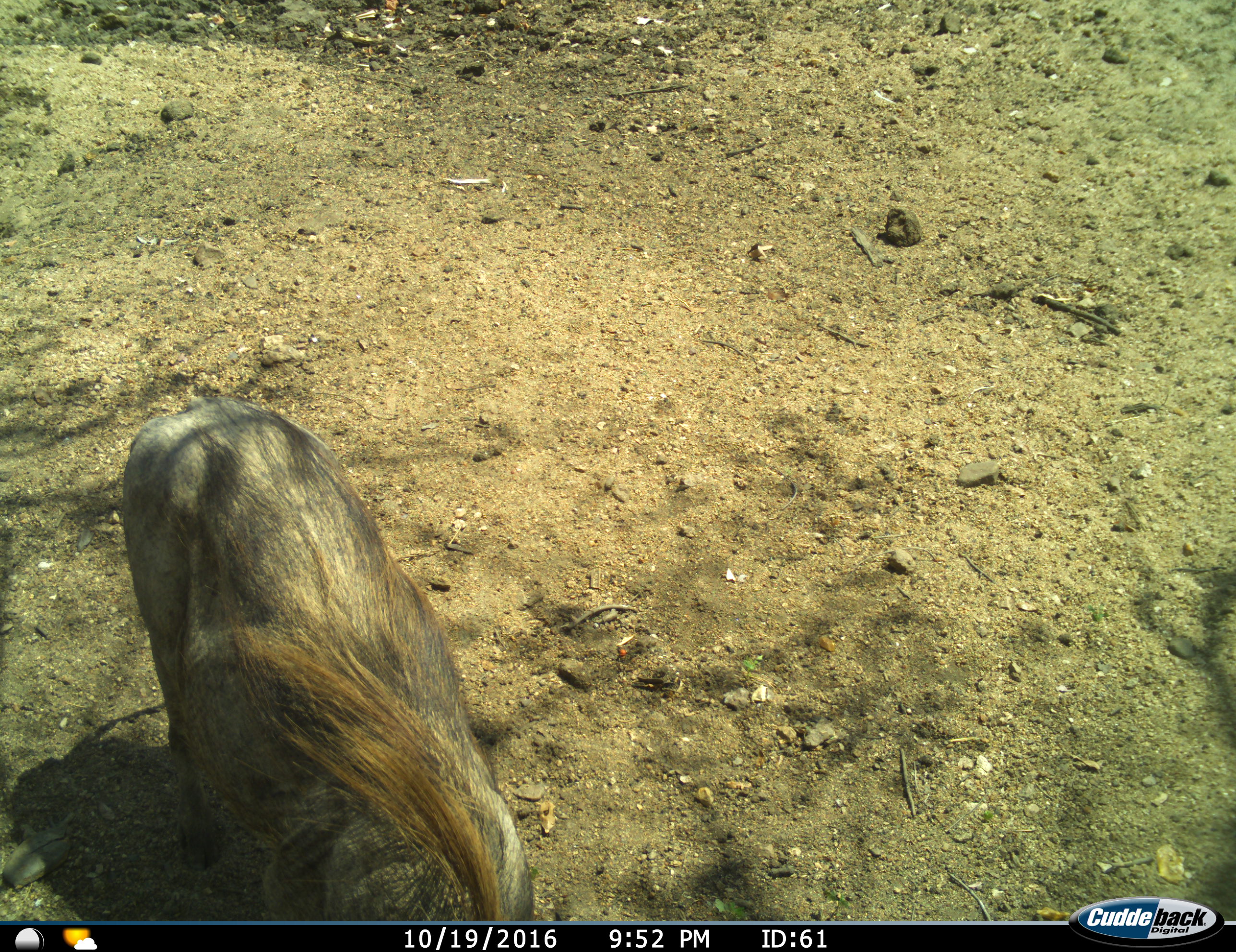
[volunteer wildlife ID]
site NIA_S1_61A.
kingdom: Animalia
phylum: Chordata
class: Mammalia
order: Artiodactyla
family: Suidae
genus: Phacochoerus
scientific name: Phacochoerus africanus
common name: warthog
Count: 1.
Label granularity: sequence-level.